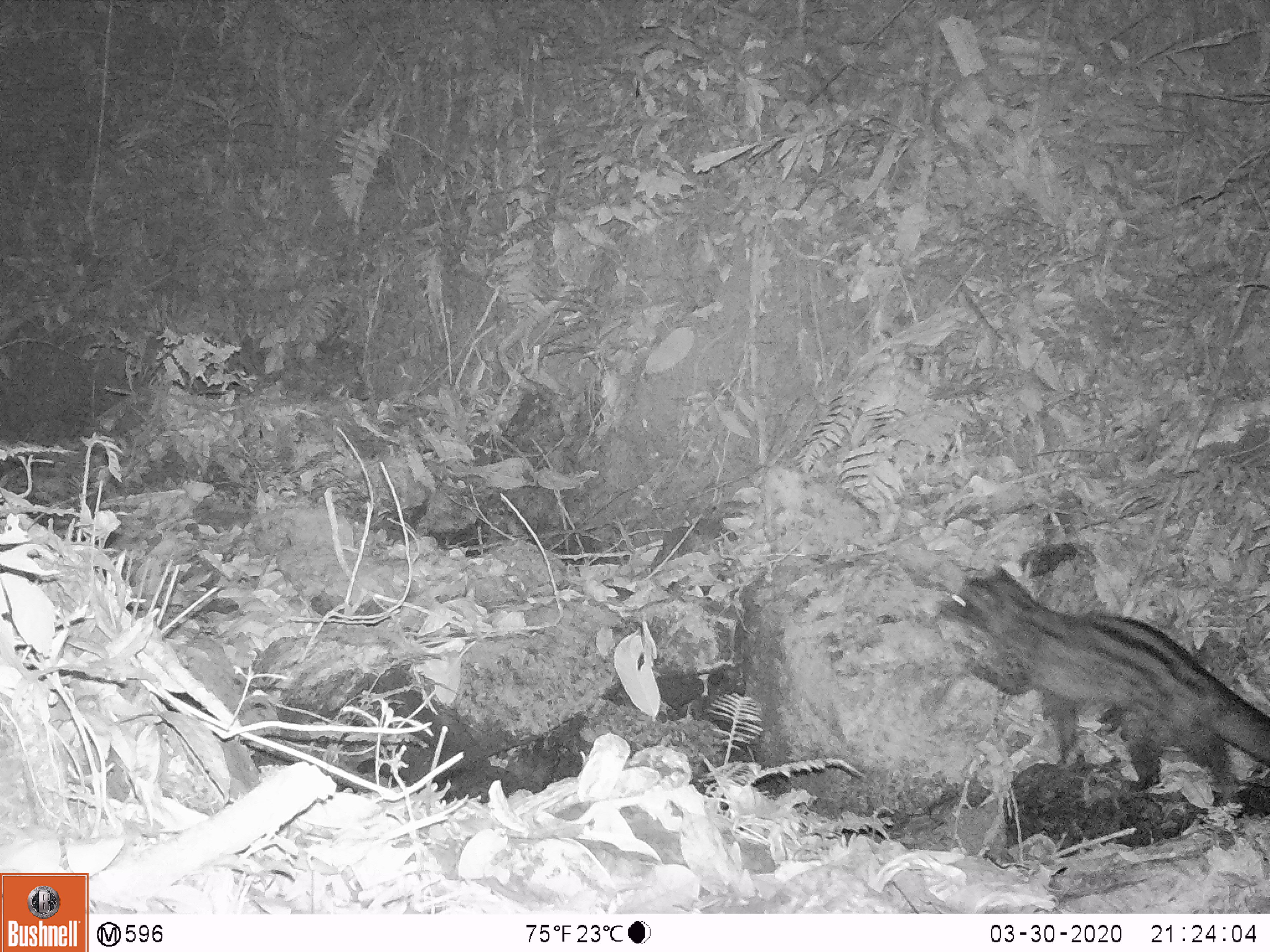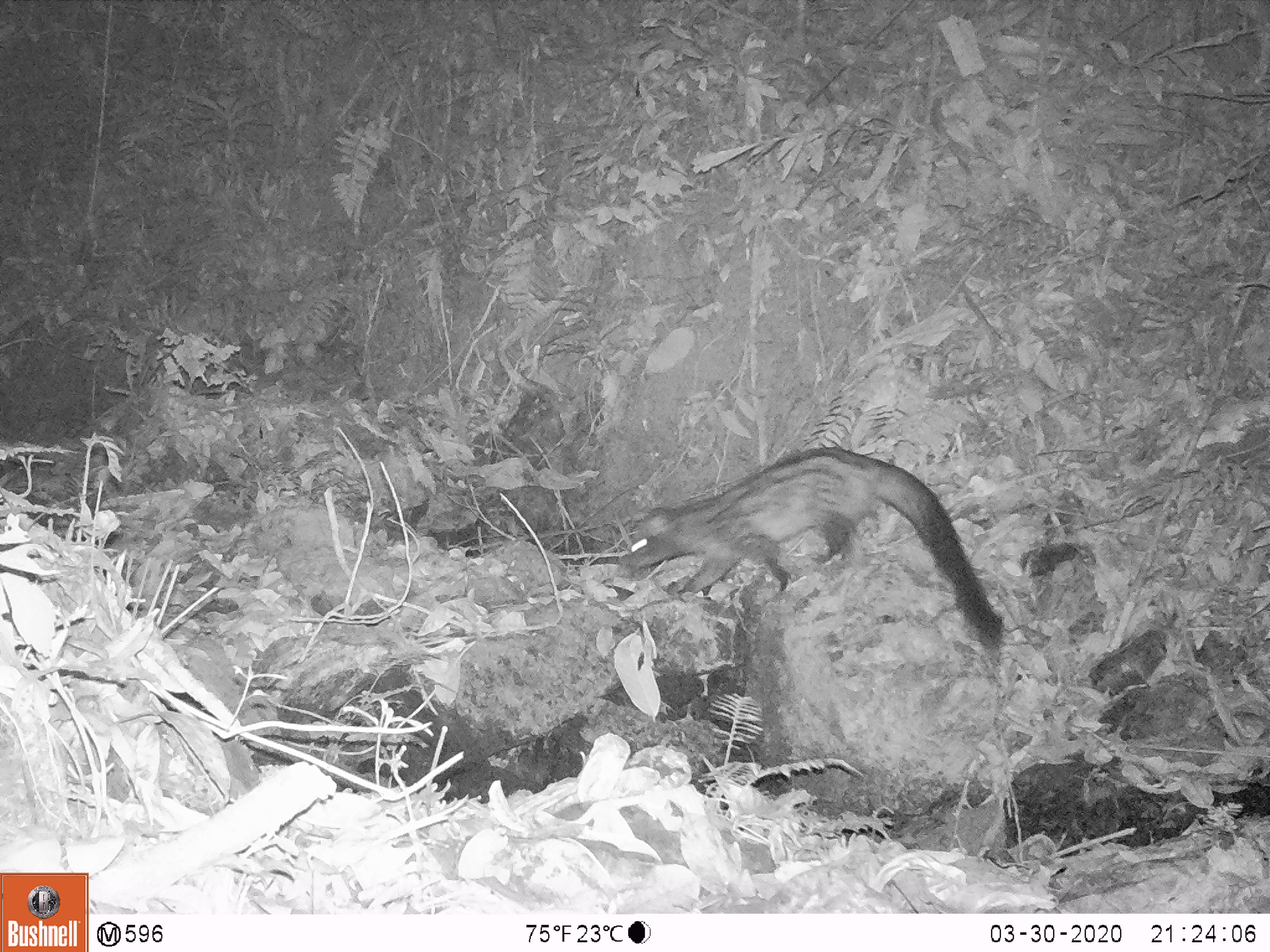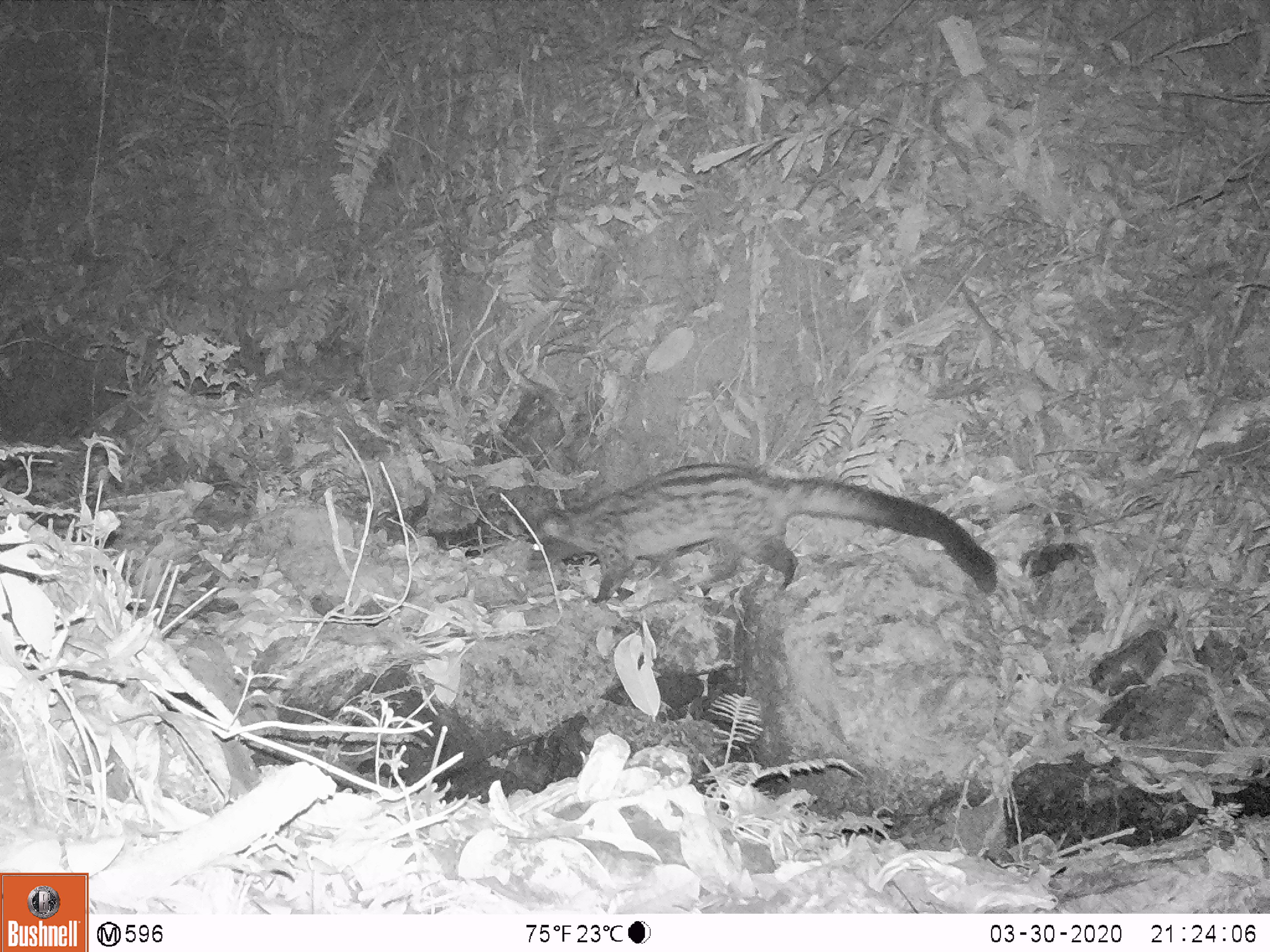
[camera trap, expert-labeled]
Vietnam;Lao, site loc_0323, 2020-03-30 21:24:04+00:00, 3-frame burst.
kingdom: Animalia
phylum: Chordata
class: Mammalia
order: Carnivora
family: Viverridae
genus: Paradoxurus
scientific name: Paradoxurus hermaphroditus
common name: common palm civet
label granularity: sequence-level